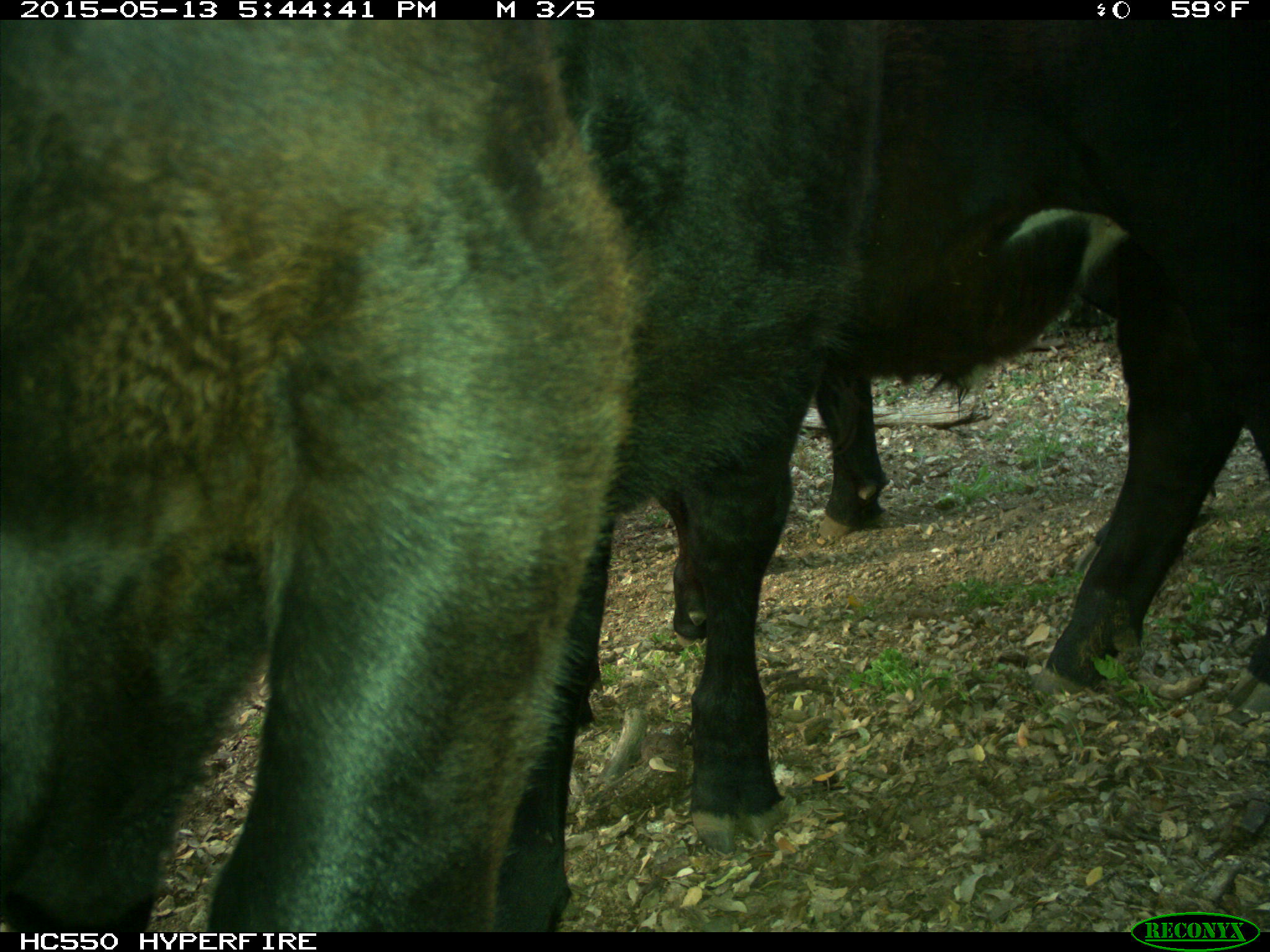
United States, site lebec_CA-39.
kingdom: Animalia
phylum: Chordata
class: Mammalia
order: Artiodactyla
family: Bovidae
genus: Bos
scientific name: Bos taurus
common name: domestic cow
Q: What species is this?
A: Bos taurus (domestic cow).